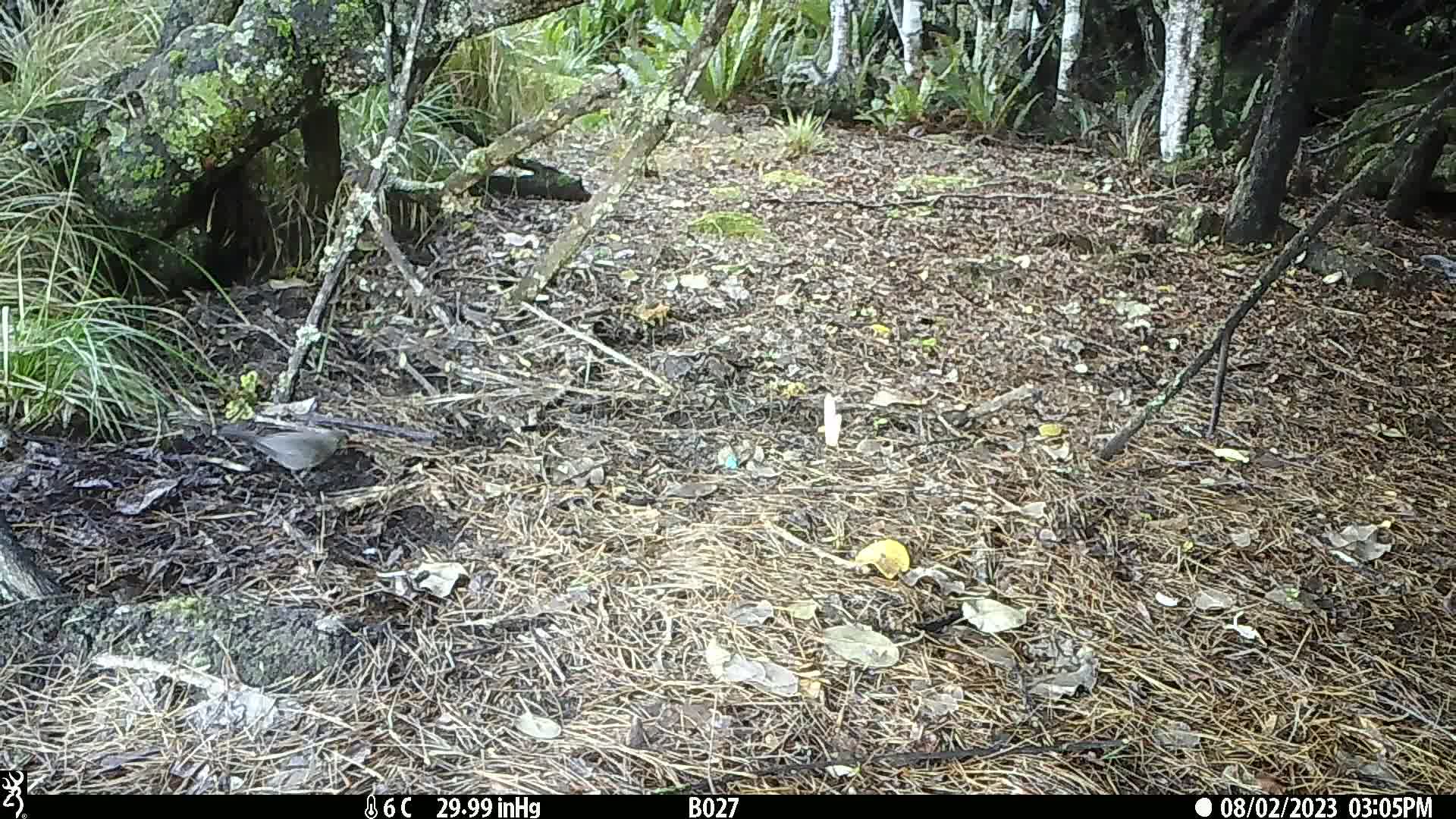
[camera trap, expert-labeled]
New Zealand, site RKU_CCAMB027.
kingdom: Animalia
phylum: Chordata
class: Aves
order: Passeriformes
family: Turdidae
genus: Turdus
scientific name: Turdus merula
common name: eurasian blackbird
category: blackbird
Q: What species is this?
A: Blackbird (eurasian blackbird) (Turdus merula).